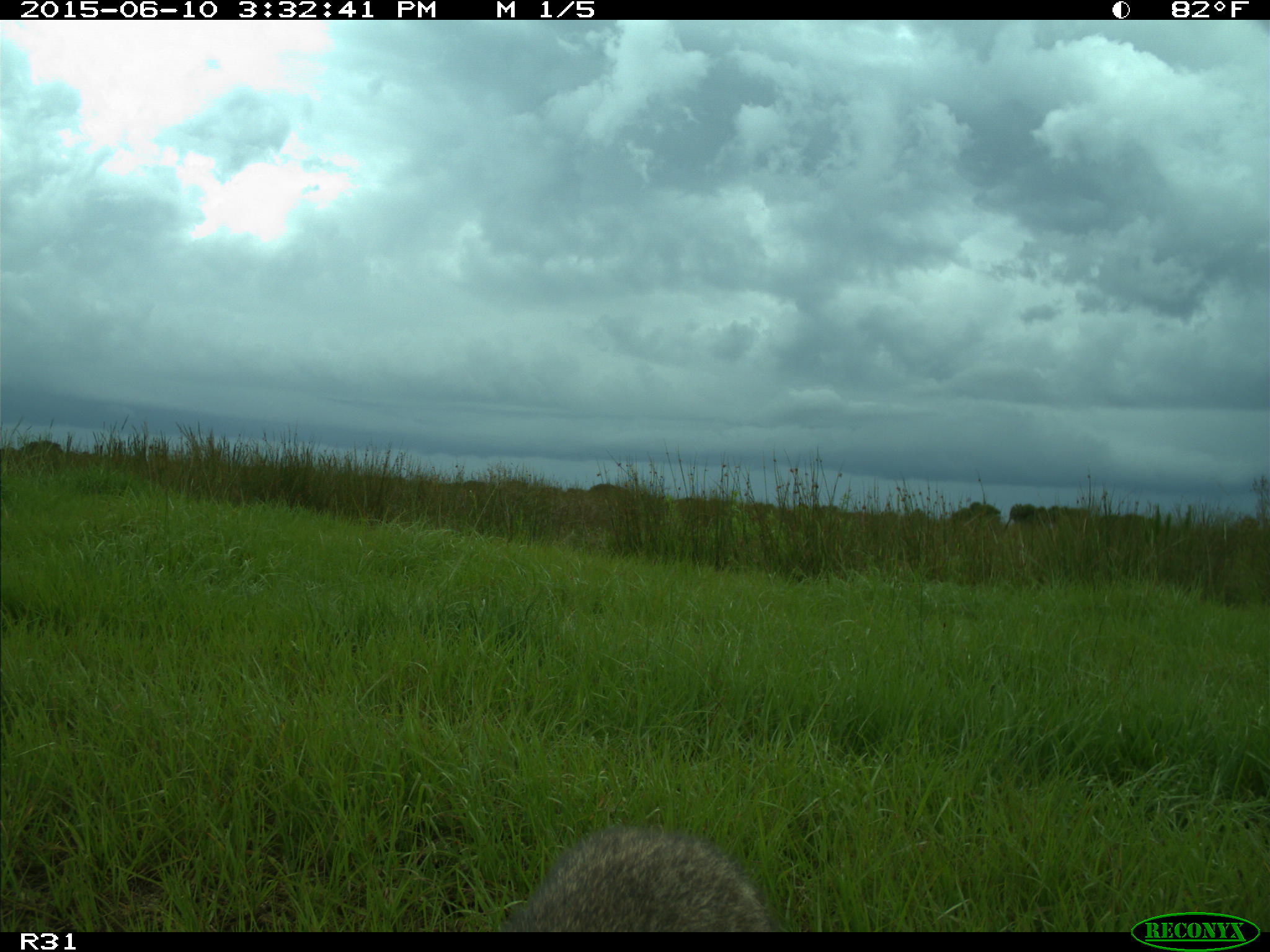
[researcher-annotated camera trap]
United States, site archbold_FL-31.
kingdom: Animalia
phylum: Chordata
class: Mammalia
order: Carnivora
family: Procyonidae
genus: Procyon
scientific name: Procyon lotor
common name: common raccoon